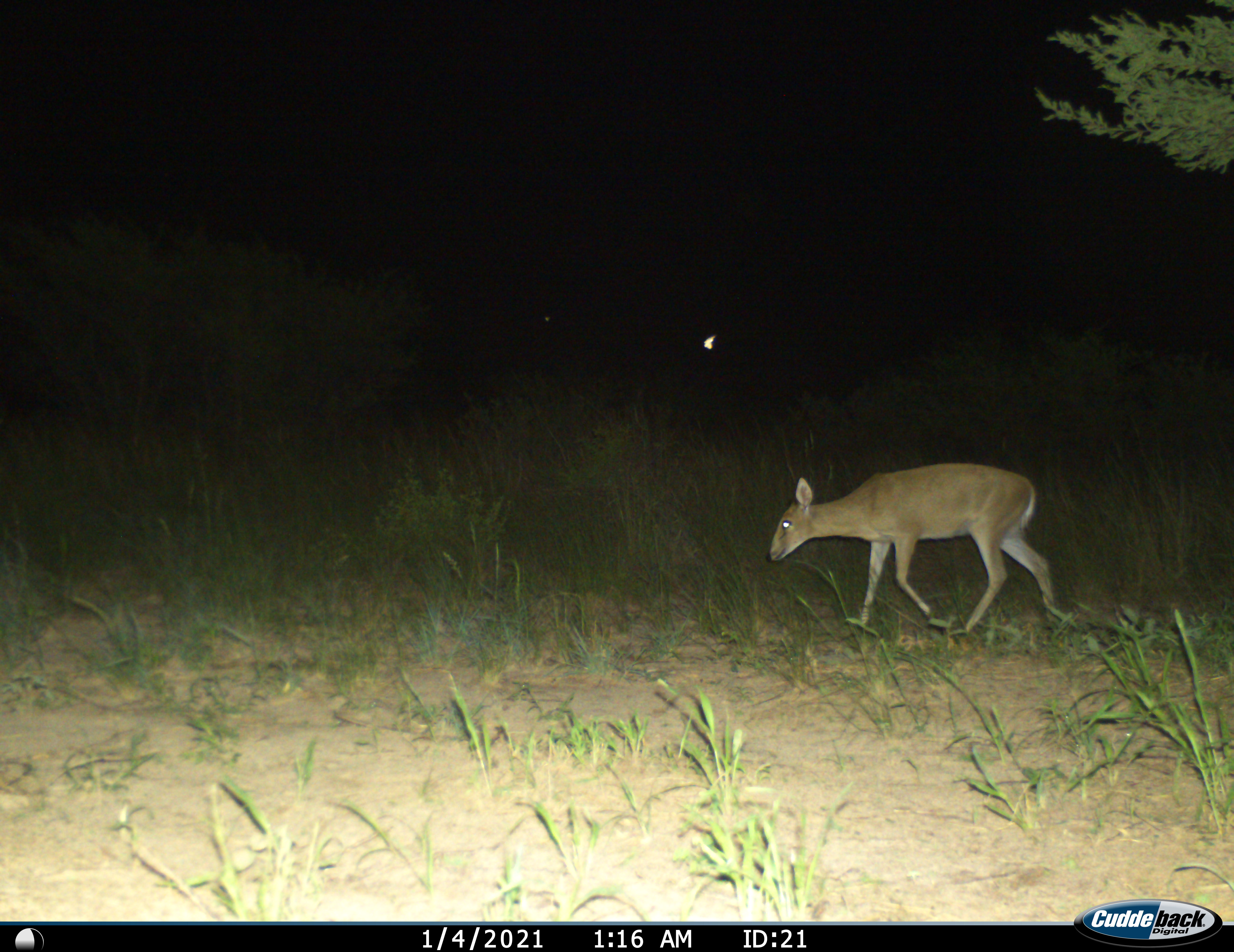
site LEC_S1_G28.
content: unidentified animal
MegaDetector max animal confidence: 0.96